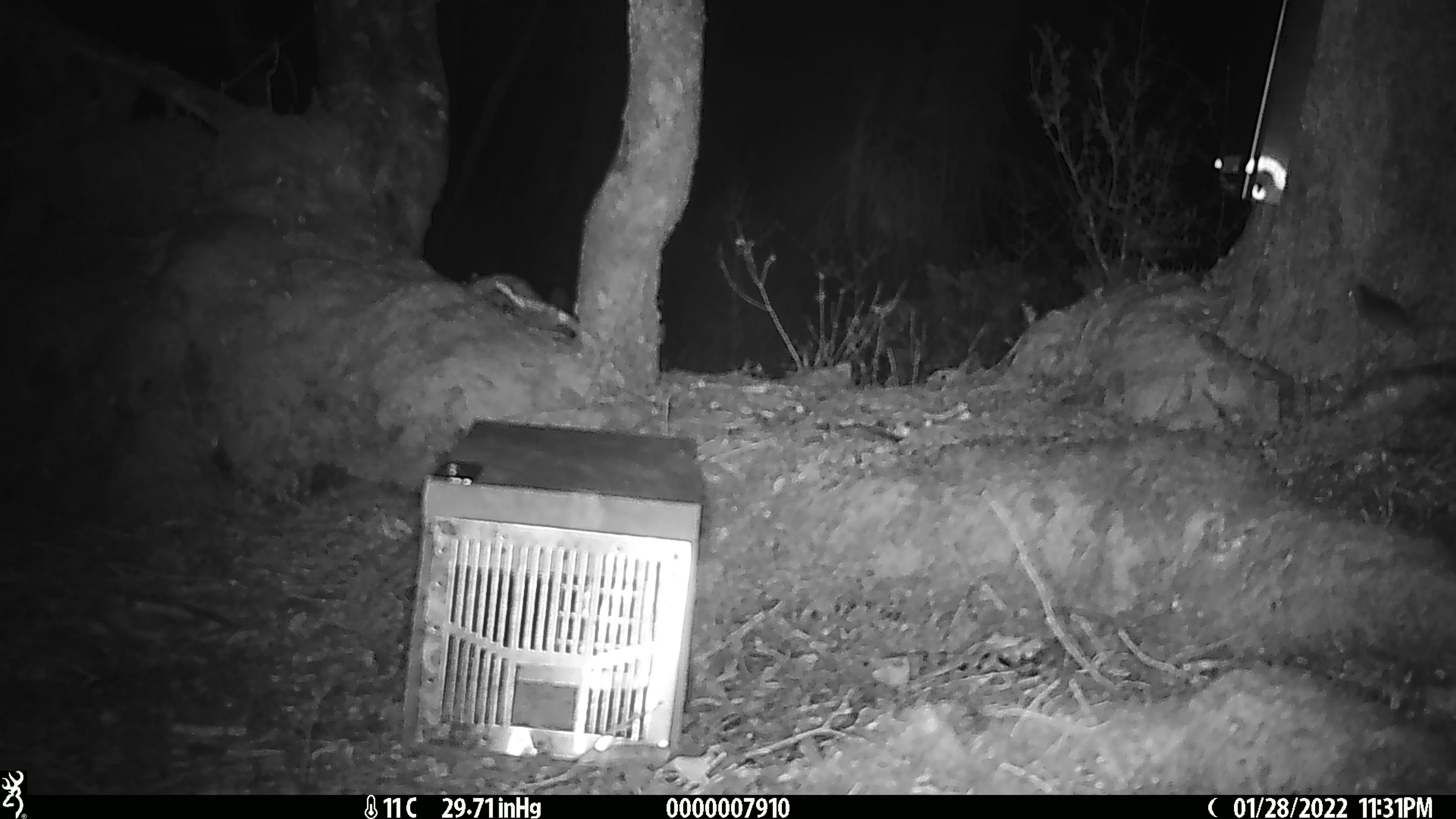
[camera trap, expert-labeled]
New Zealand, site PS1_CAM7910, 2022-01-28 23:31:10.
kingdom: Animalia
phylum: Chordata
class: Mammalia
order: Rodentia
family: Muridae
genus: Mus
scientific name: Mus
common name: mouse